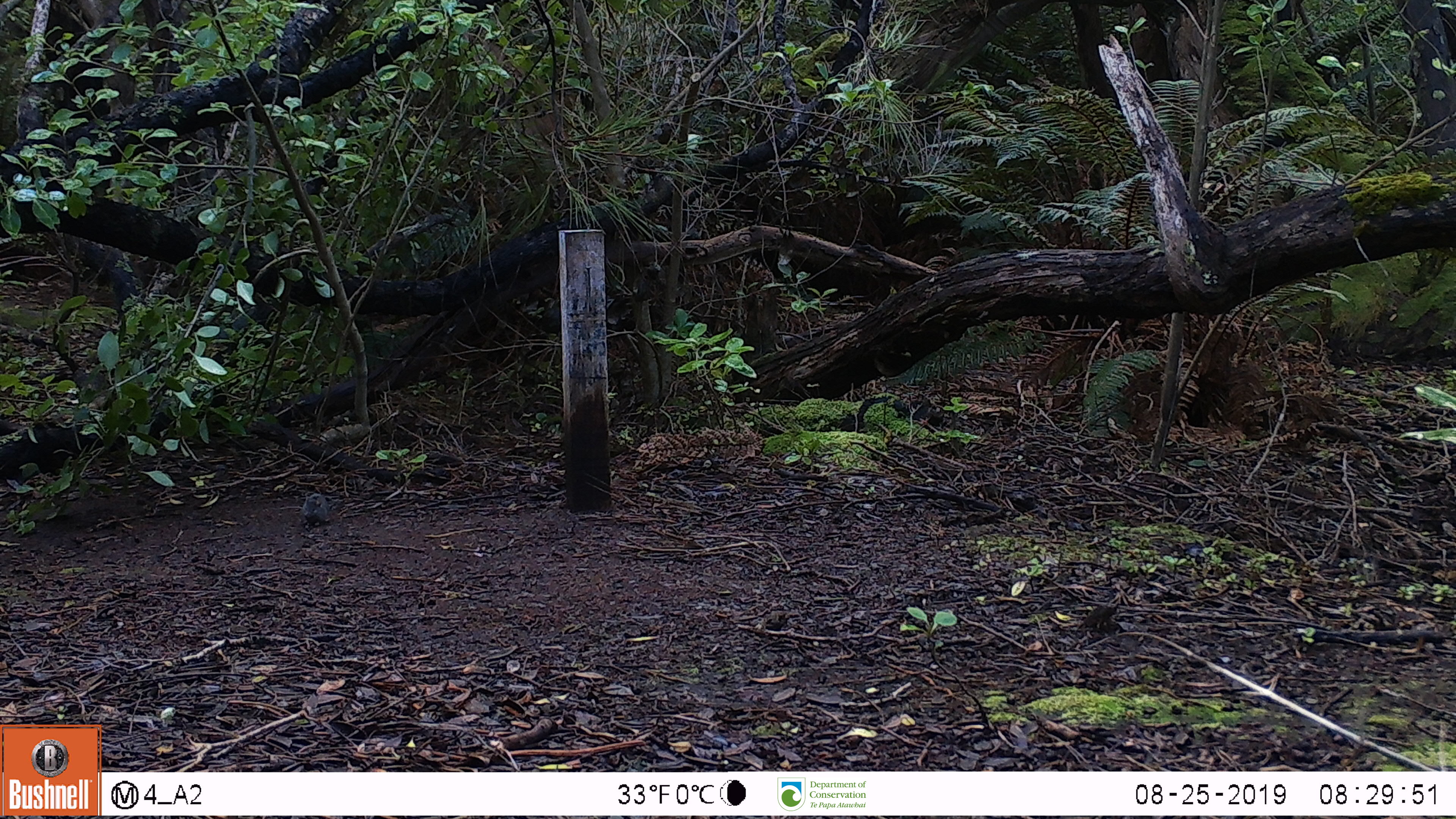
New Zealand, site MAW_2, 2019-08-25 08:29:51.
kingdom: Animalia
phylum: Chordata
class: Mammalia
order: Rodentia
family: Muridae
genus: Mus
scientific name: Mus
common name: mouse